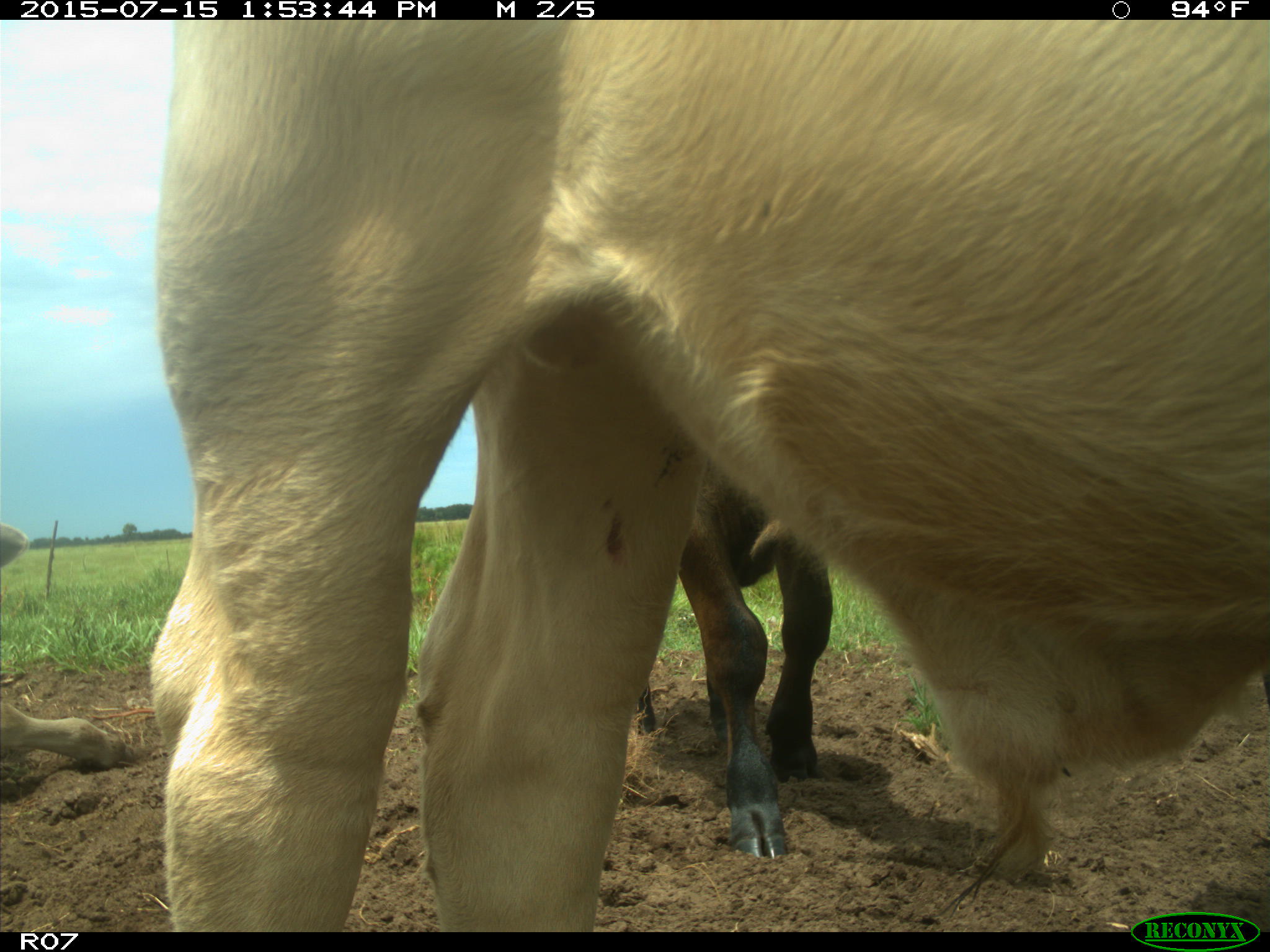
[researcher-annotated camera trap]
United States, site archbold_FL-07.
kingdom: Animalia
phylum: Chordata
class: Mammalia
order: Artiodactyla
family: Bovidae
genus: Bos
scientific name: Bos taurus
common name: domestic cow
Bos taurus (domestic cow).